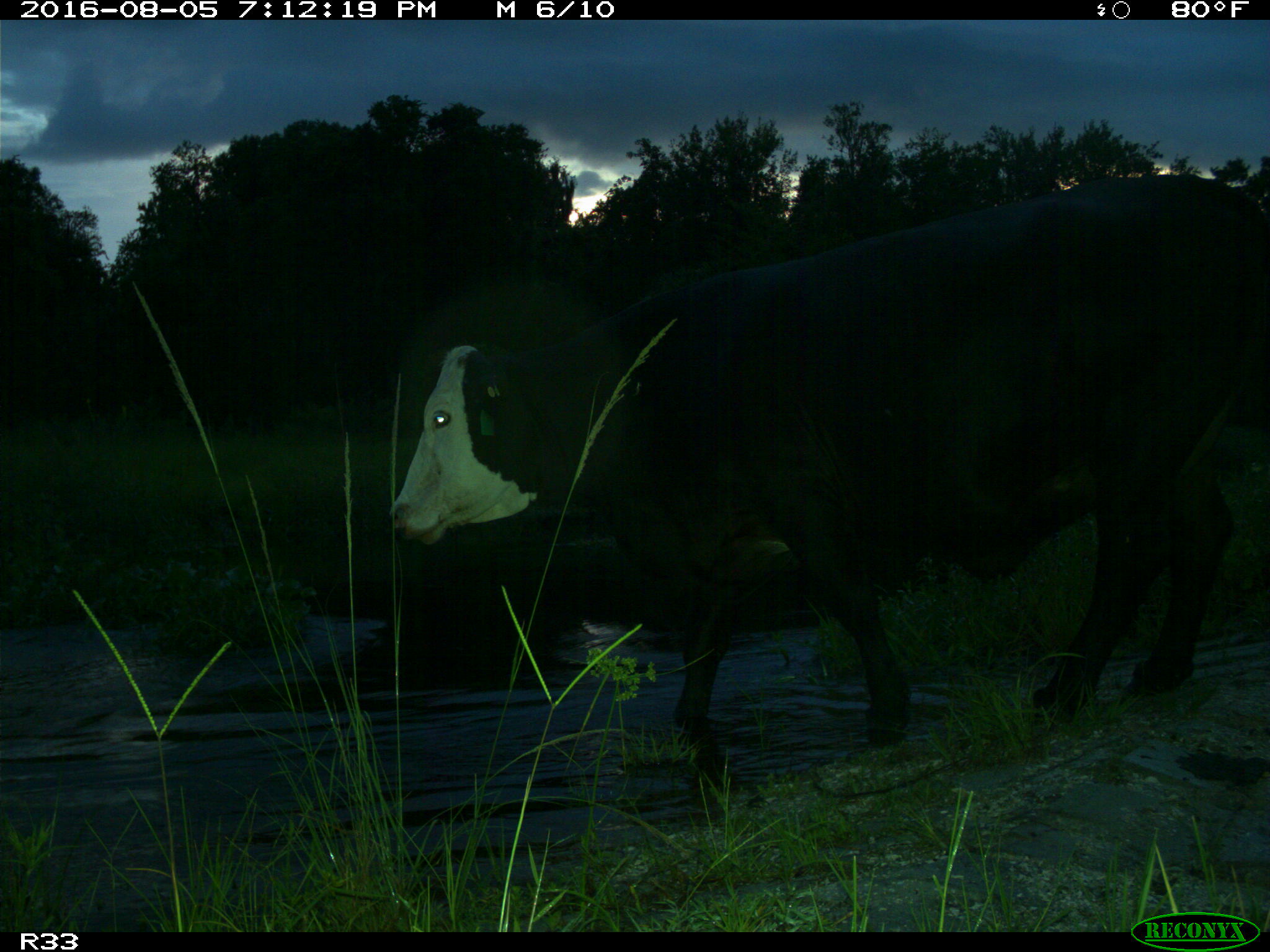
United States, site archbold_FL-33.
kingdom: Animalia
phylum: Chordata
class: Mammalia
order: Artiodactyla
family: Bovidae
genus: Bos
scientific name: Bos taurus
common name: domestic cow